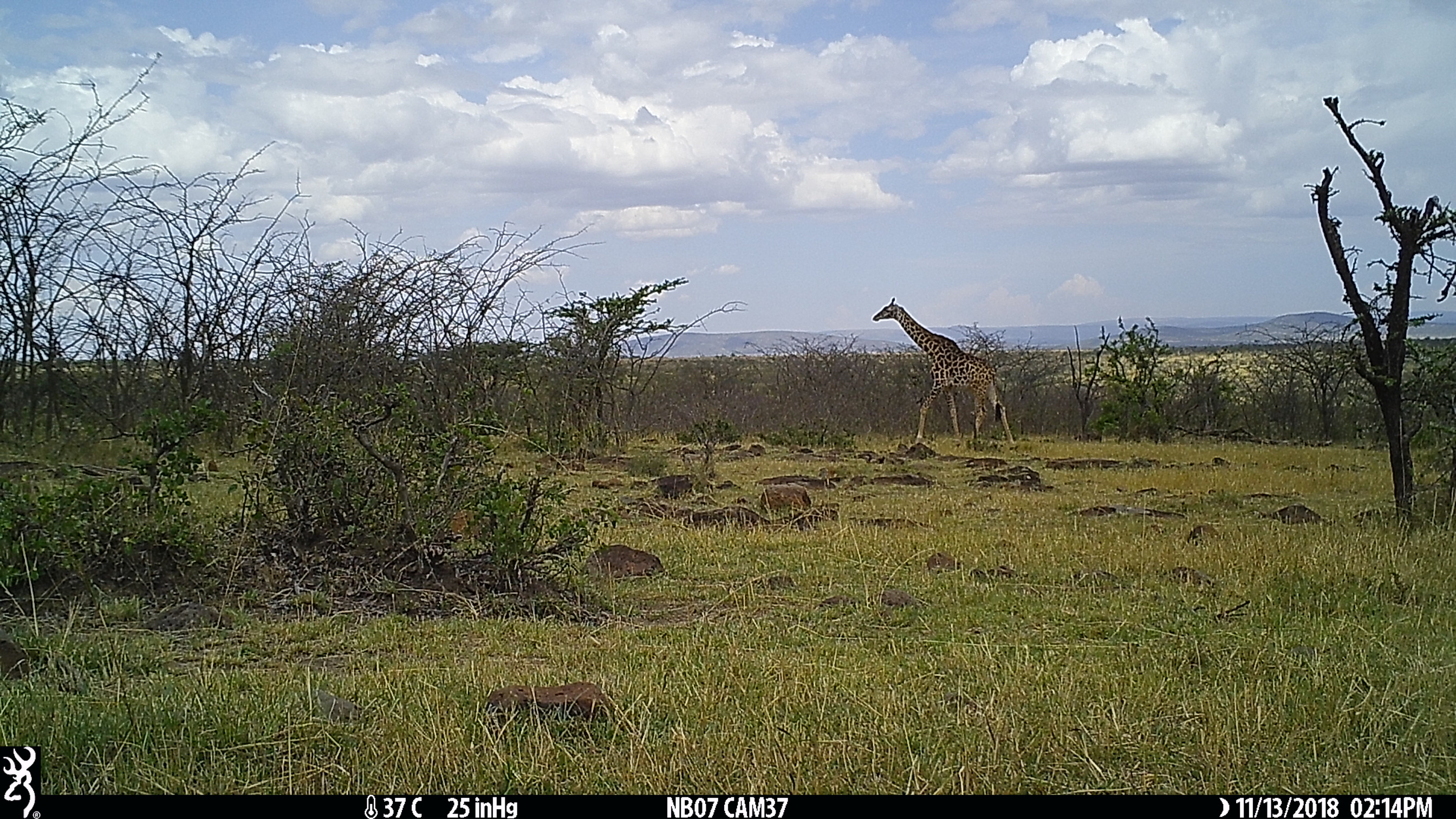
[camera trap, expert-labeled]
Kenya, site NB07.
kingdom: Animalia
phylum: Chordata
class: Mammalia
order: Artiodactyla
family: Giraffidae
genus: Giraffa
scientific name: Giraffa camelopardalis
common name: northern giraffe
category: giraffe